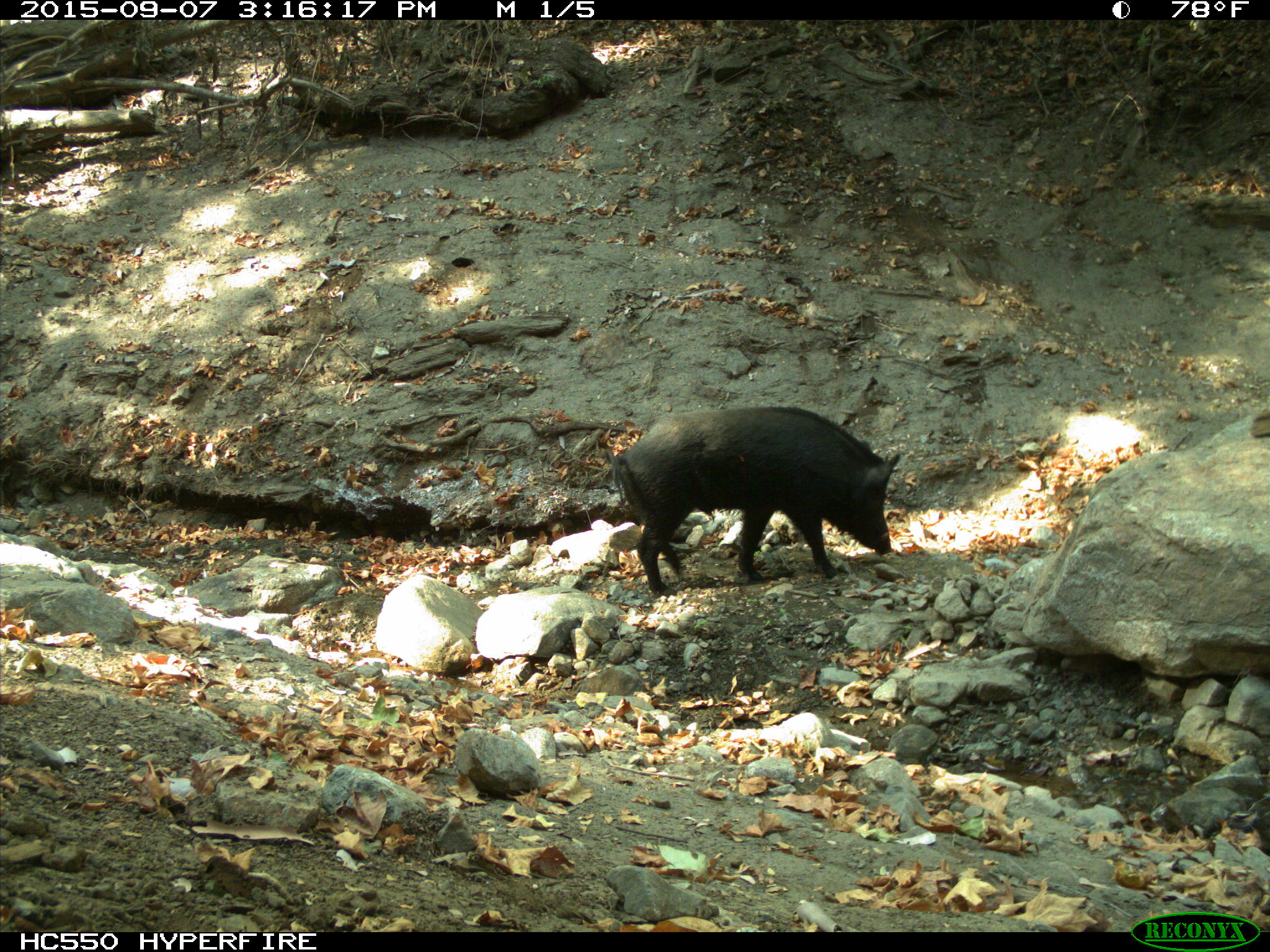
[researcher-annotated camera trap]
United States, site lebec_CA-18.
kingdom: Animalia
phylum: Chordata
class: Mammalia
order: Artiodactyla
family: Suidae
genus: Sus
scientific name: Sus scrofa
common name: wild boar